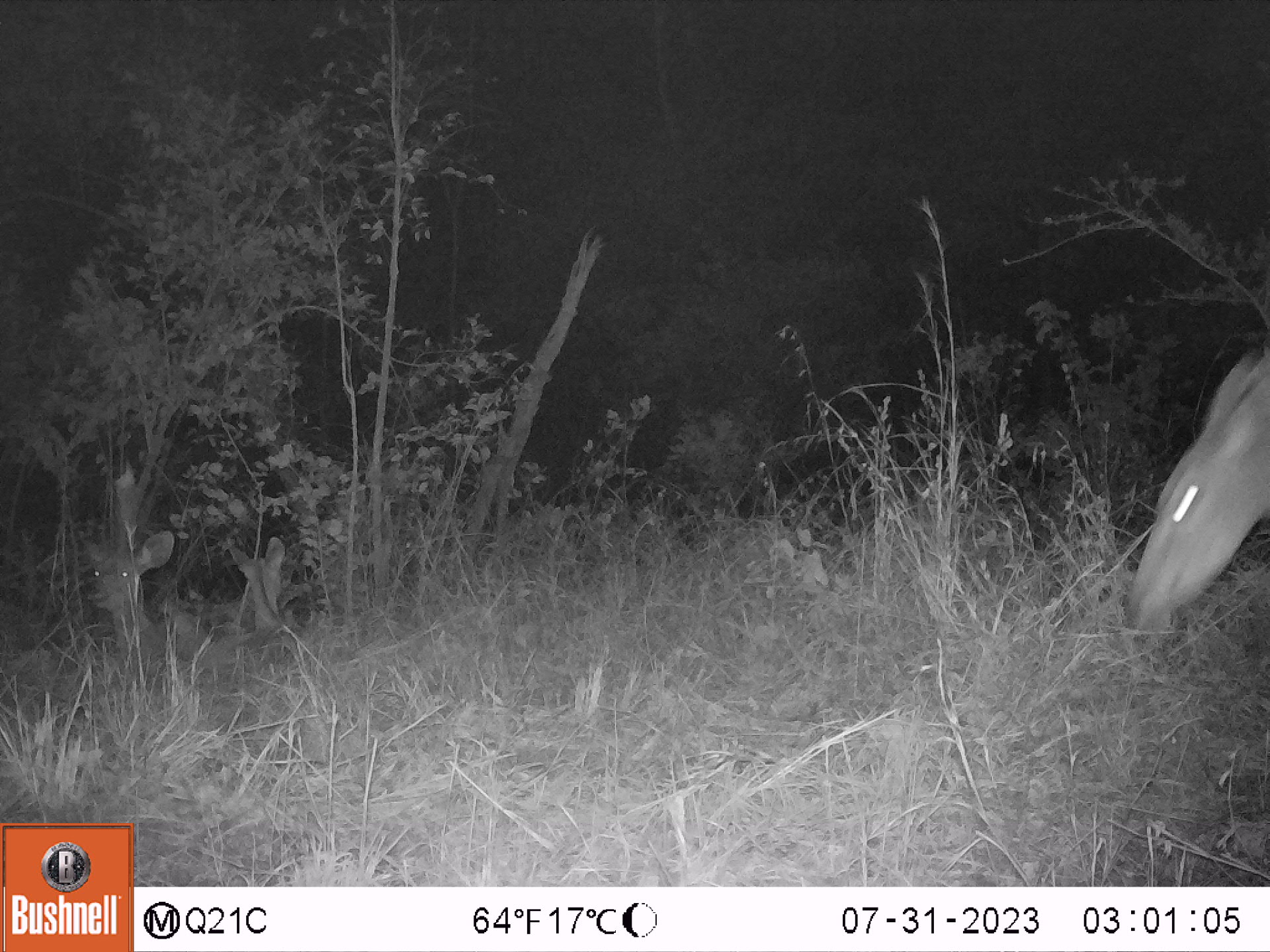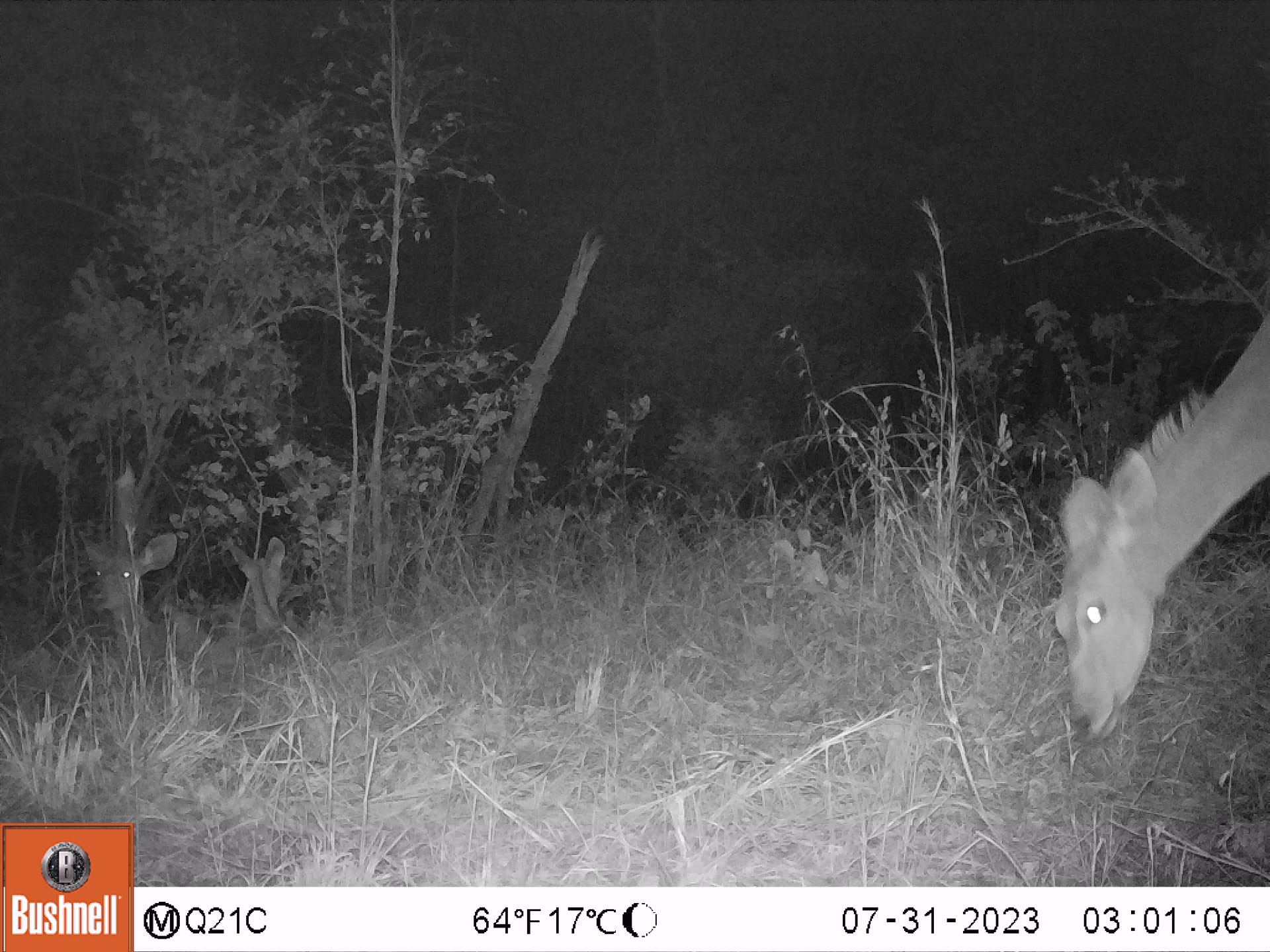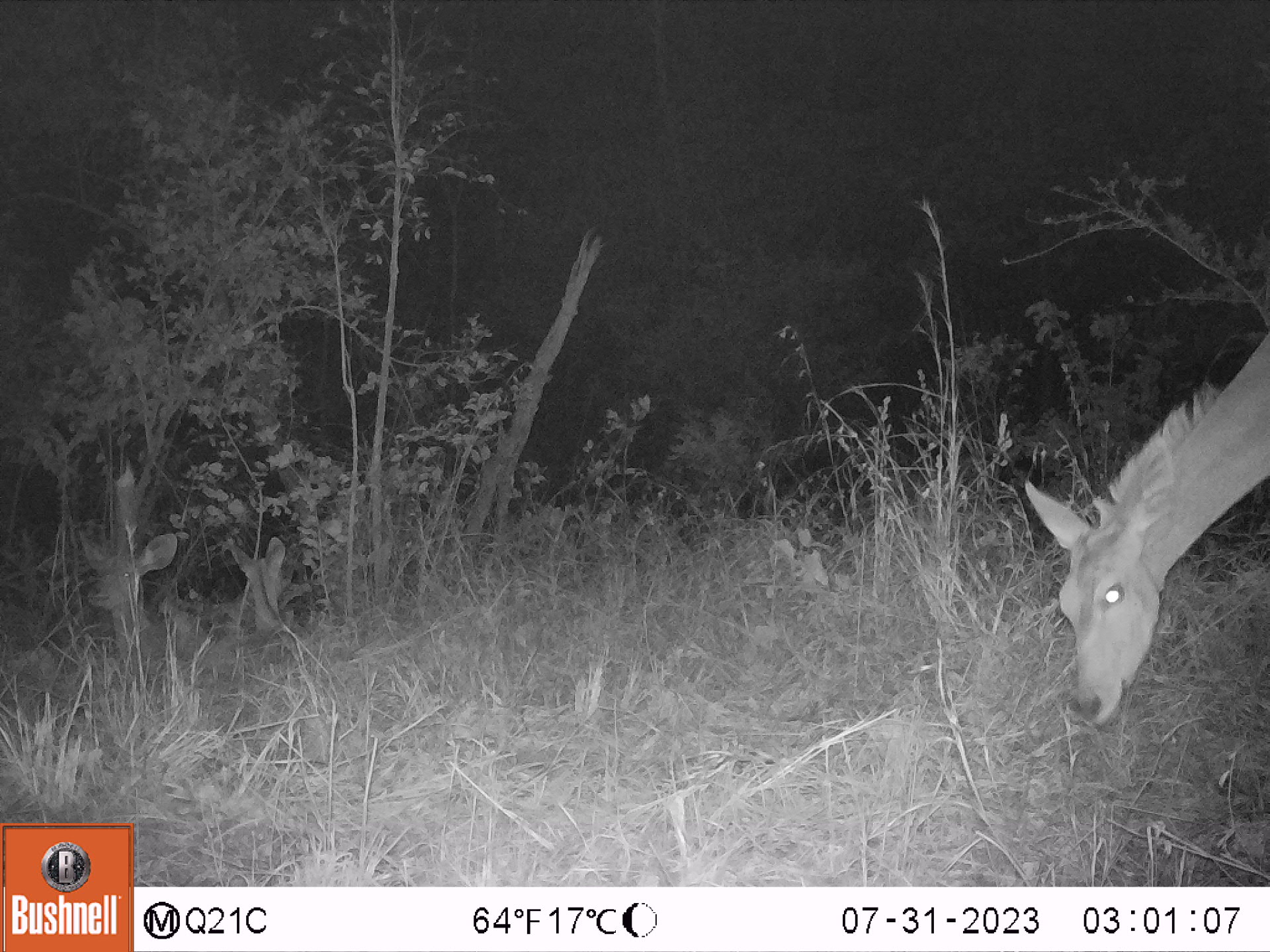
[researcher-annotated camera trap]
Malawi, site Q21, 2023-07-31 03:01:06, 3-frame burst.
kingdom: Animalia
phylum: Chordata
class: Mammalia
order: Artiodactyla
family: Bovidae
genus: Tragelaphus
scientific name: Tragelaphus strepsiceros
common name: greater kudu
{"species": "greater kudu (Tragelaphus strepsiceros)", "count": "3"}